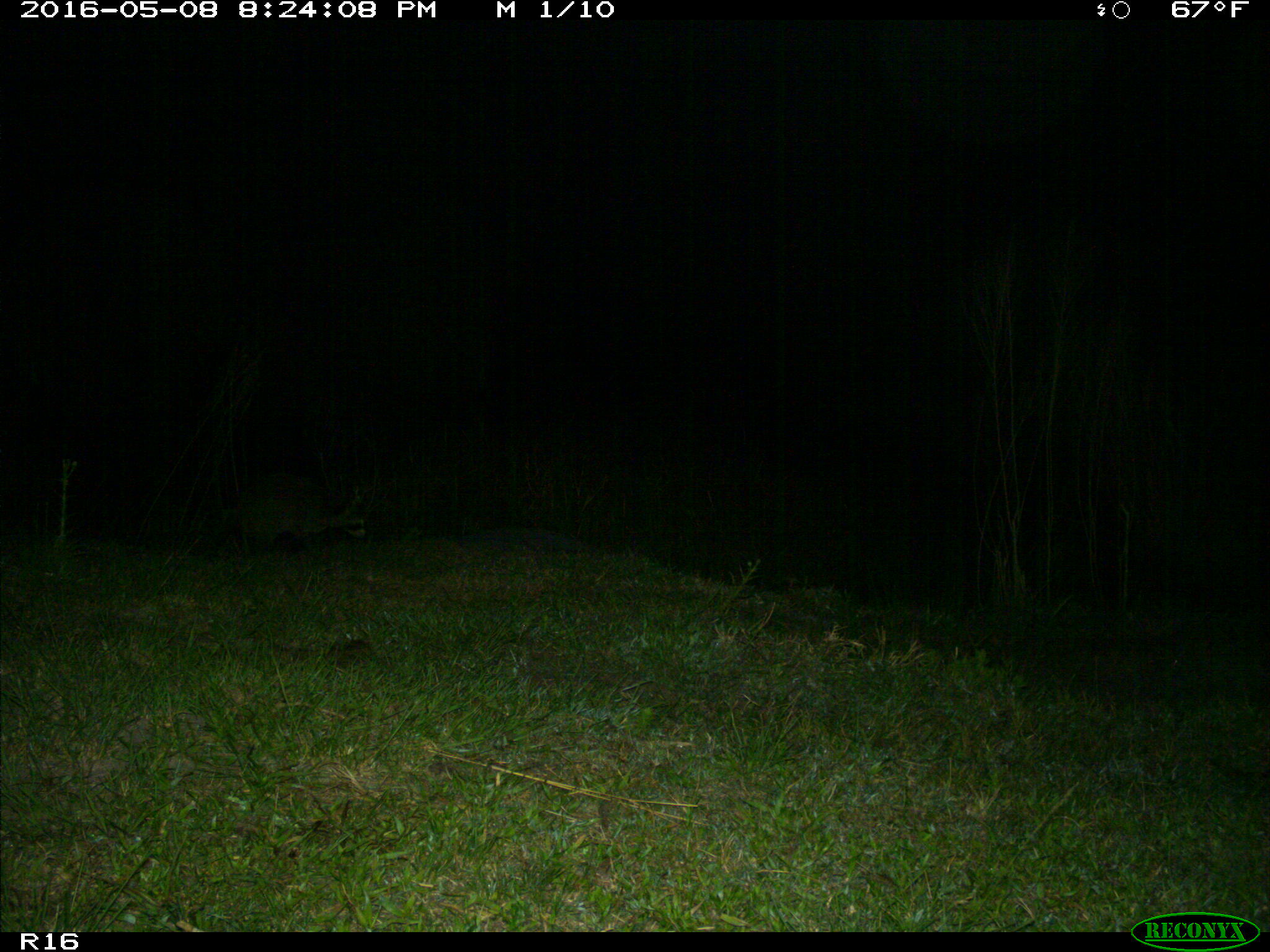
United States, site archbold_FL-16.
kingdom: Animalia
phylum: Chordata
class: Mammalia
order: Carnivora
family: Procyonidae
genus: Procyon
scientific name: Procyon lotor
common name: common raccoon